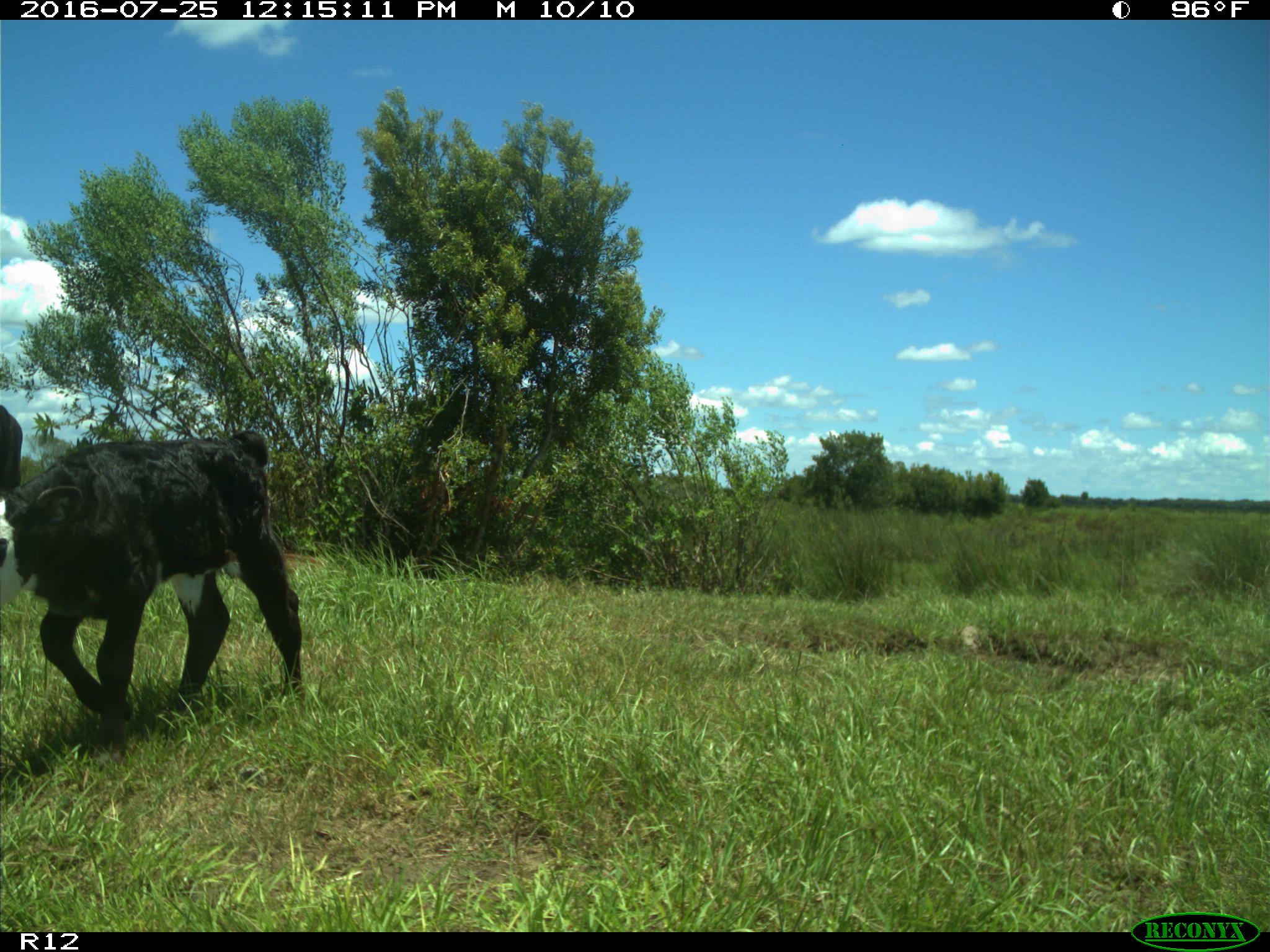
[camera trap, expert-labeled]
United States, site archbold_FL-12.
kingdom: Animalia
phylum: Chordata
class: Mammalia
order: Artiodactyla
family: Bovidae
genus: Bos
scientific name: Bos taurus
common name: domestic cow